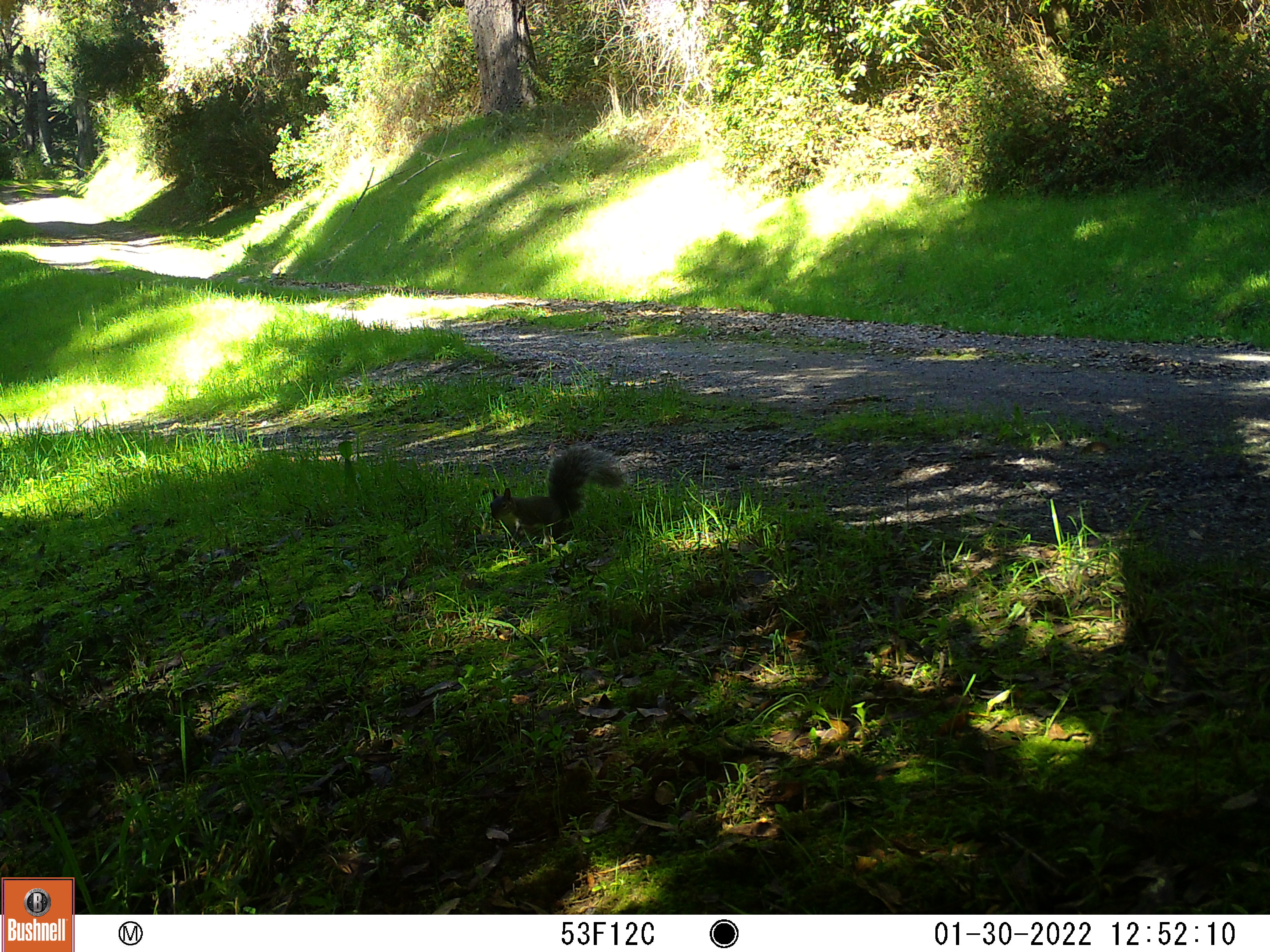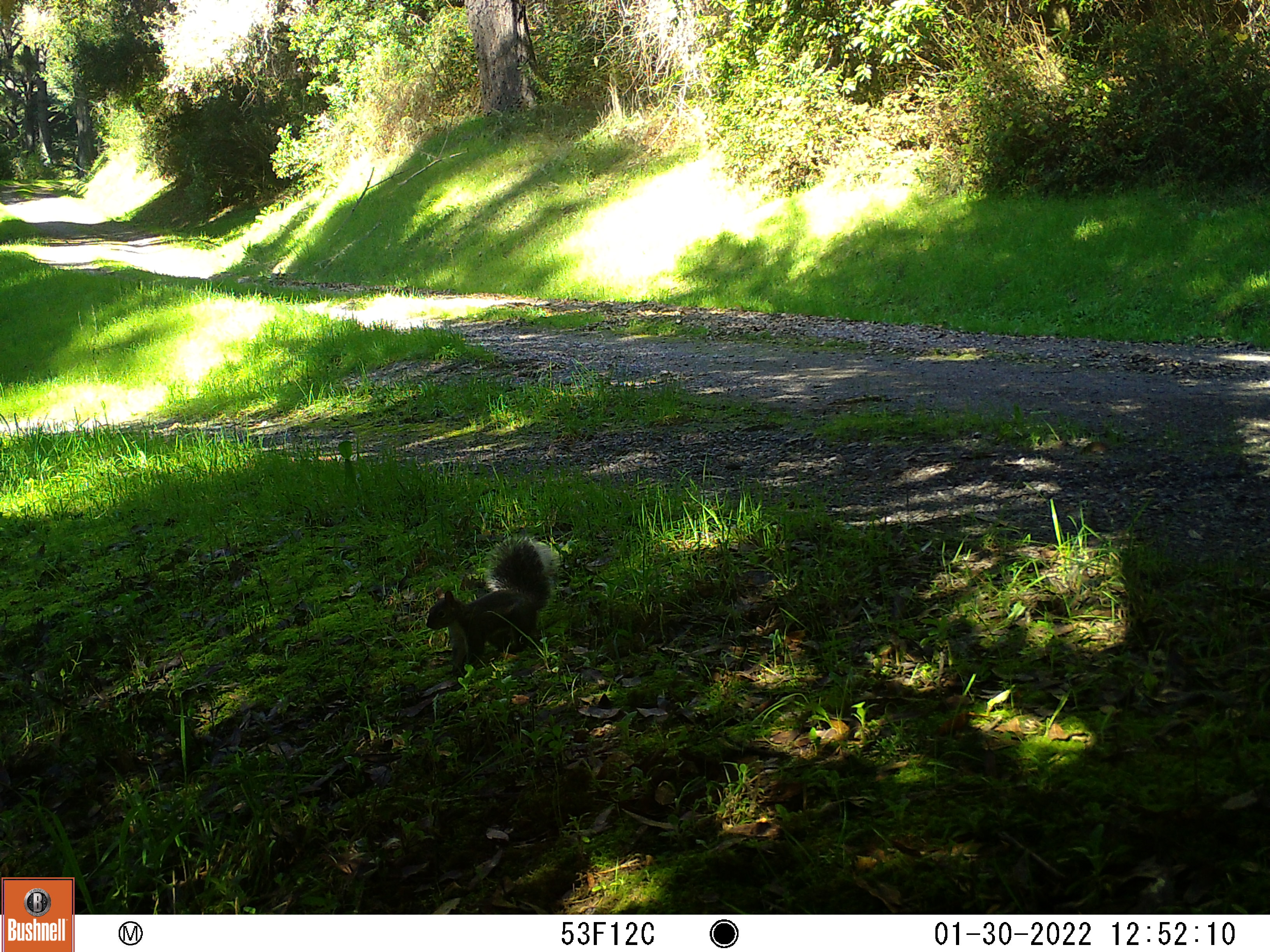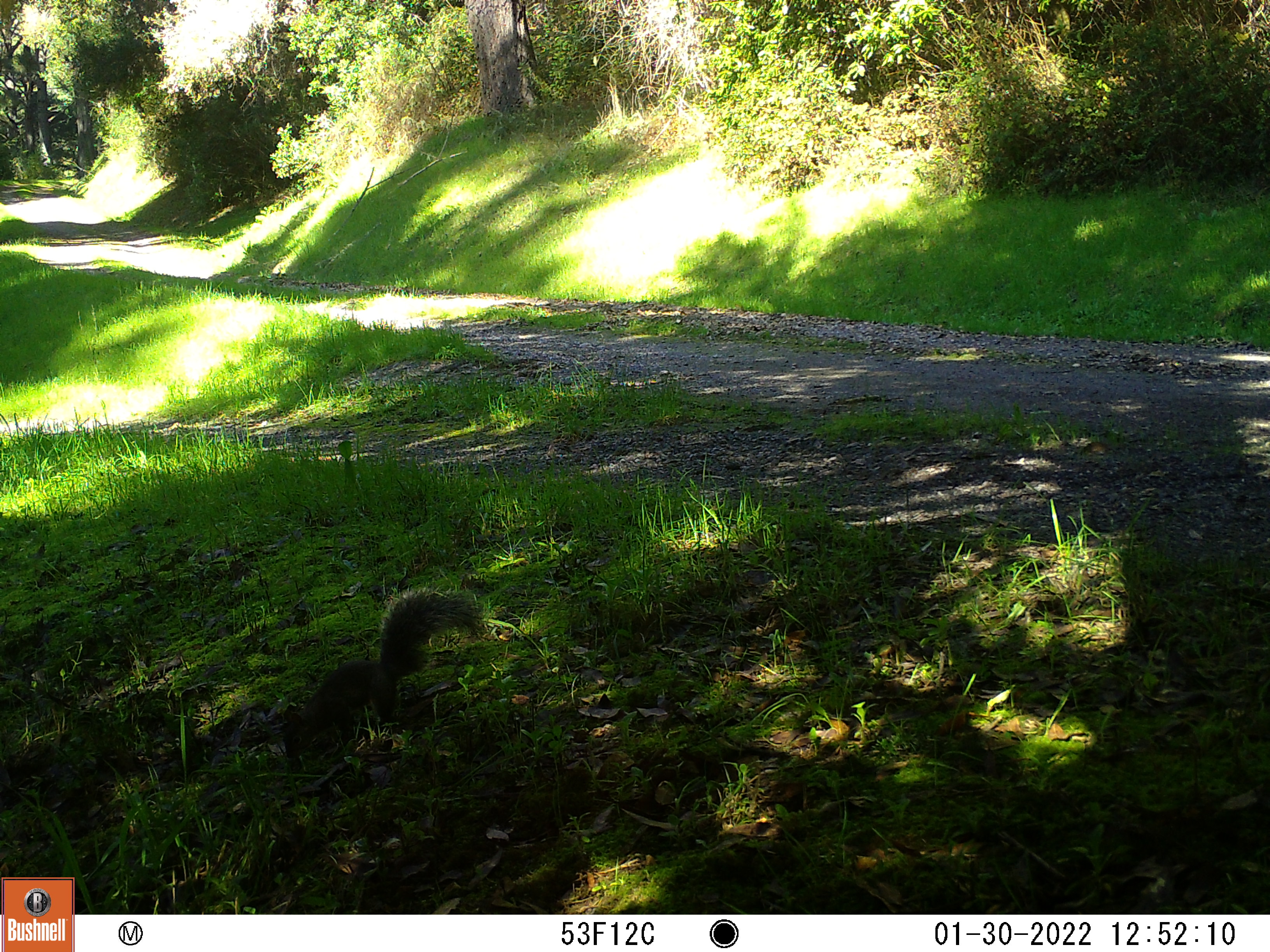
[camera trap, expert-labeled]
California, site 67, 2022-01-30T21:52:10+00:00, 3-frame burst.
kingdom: Animalia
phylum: Chordata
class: Mammalia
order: Rodentia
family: Sciuridae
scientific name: Sciuridae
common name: squirrel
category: unknown squirrel